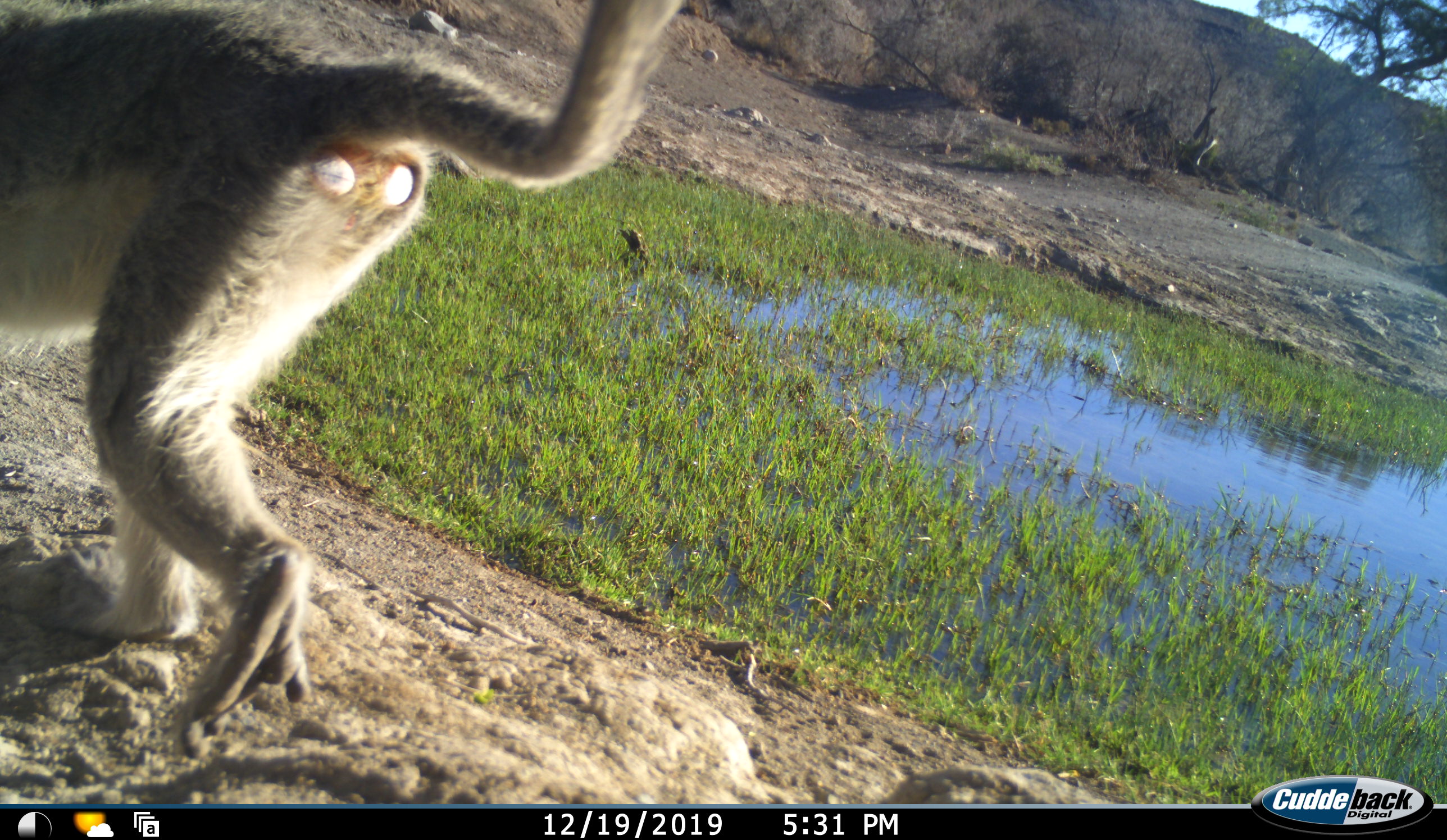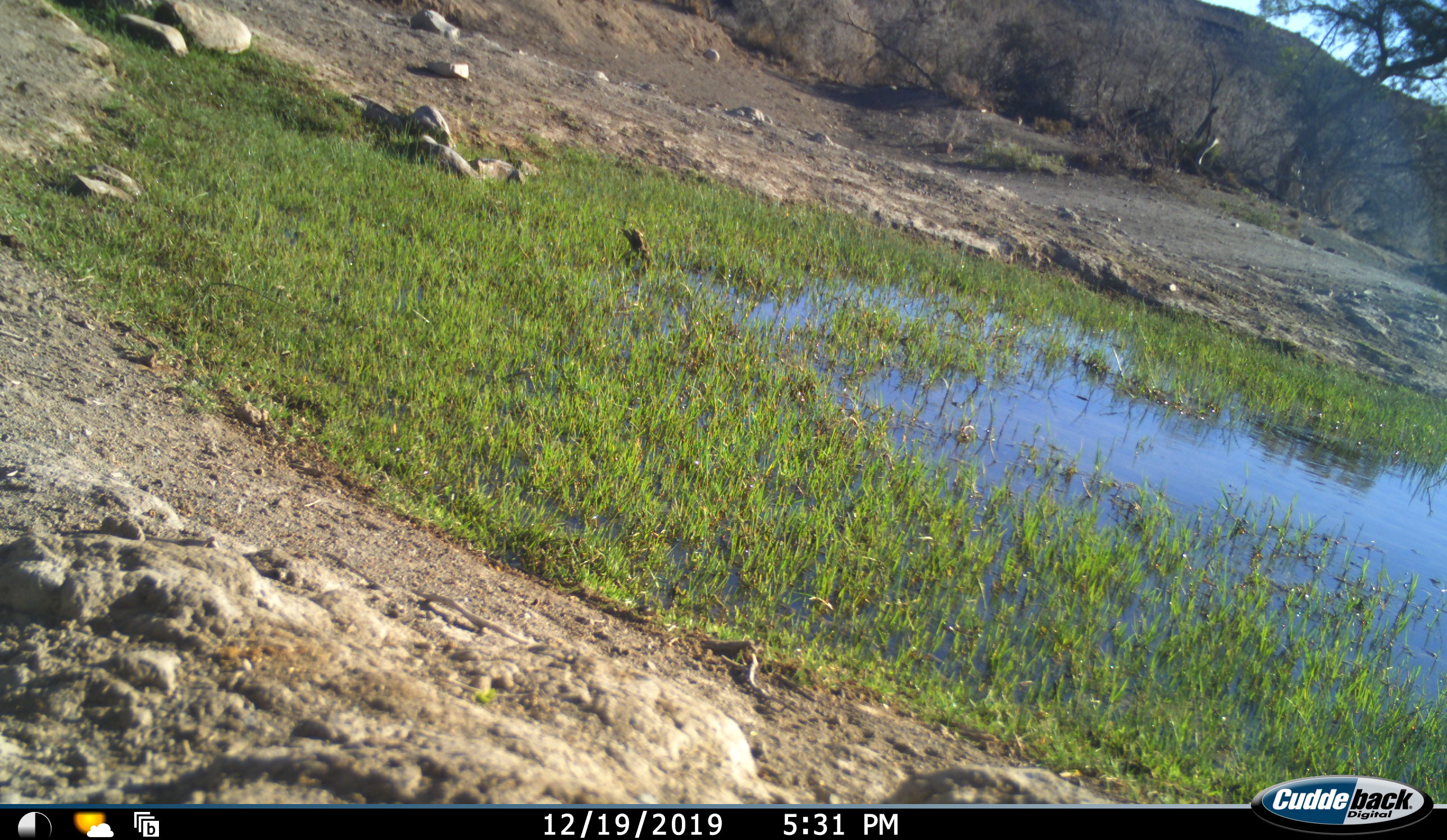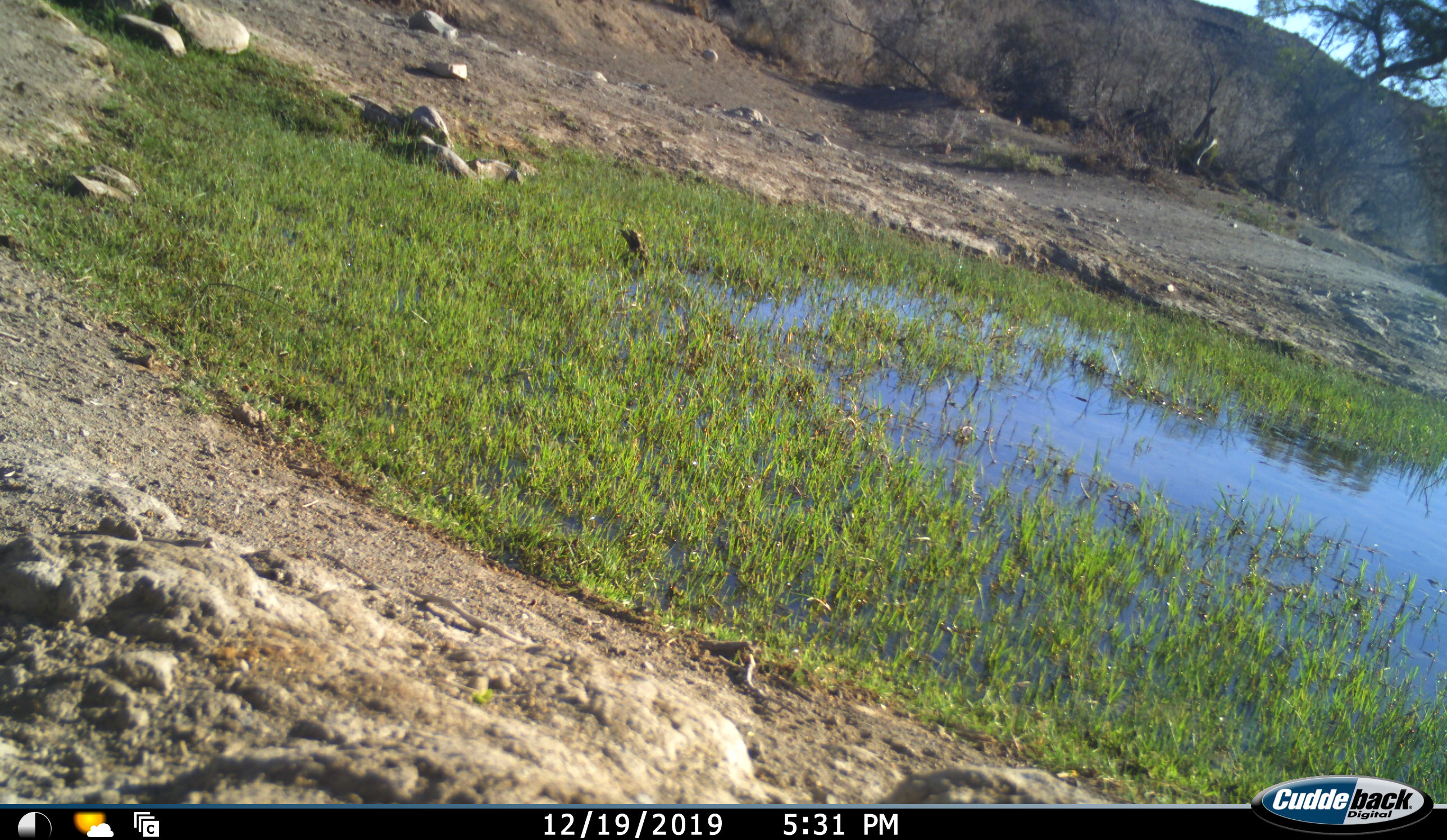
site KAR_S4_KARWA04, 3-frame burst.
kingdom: Animalia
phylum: Chordata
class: Mammalia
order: Primates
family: Cercopithecidae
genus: Chlorocebus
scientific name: Chlorocebus pygerythrus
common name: vervet monkey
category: monkeyvervet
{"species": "monkeyvervet (vervet monkey) (Chlorocebus pygerythrus)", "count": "1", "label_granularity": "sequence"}